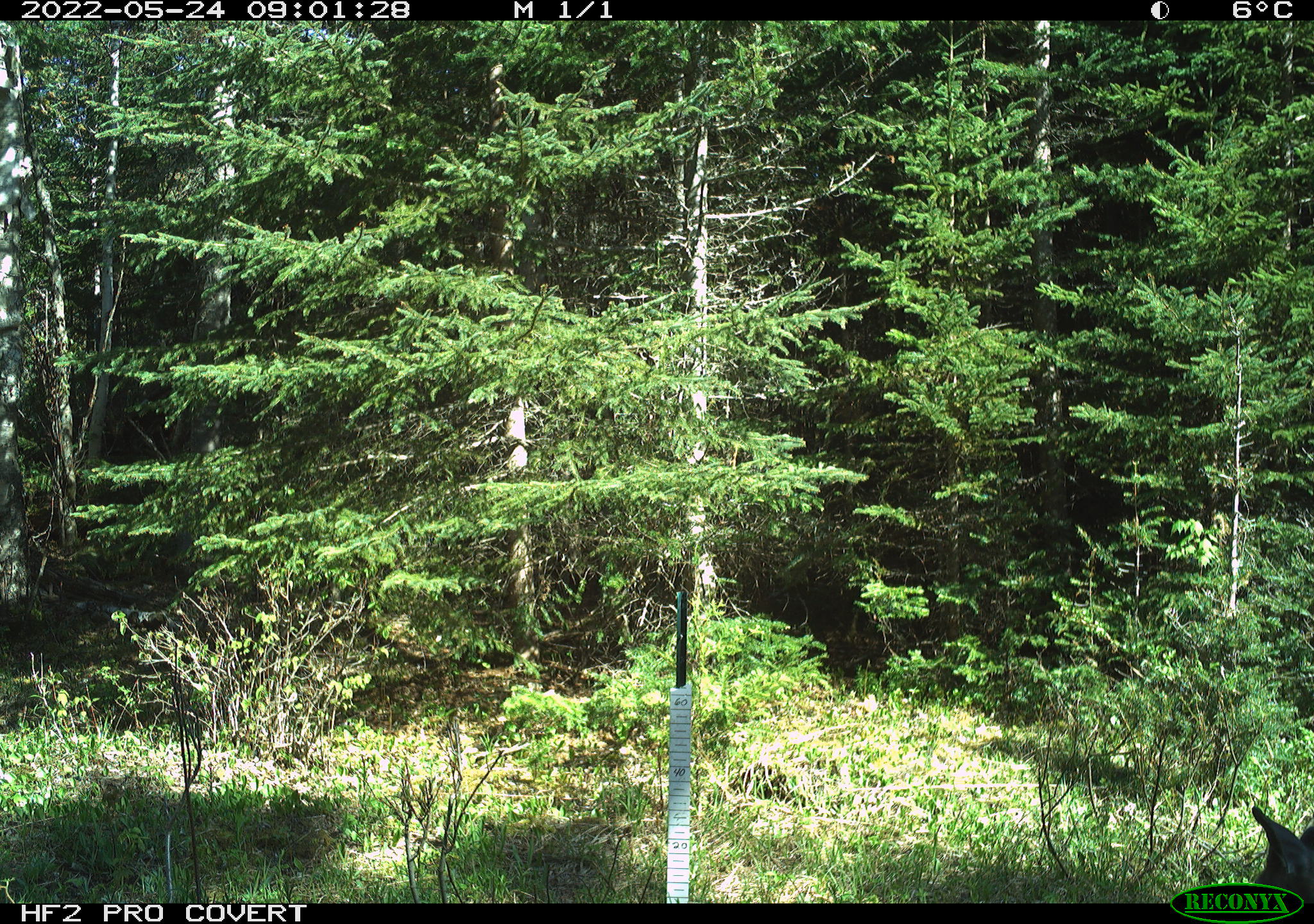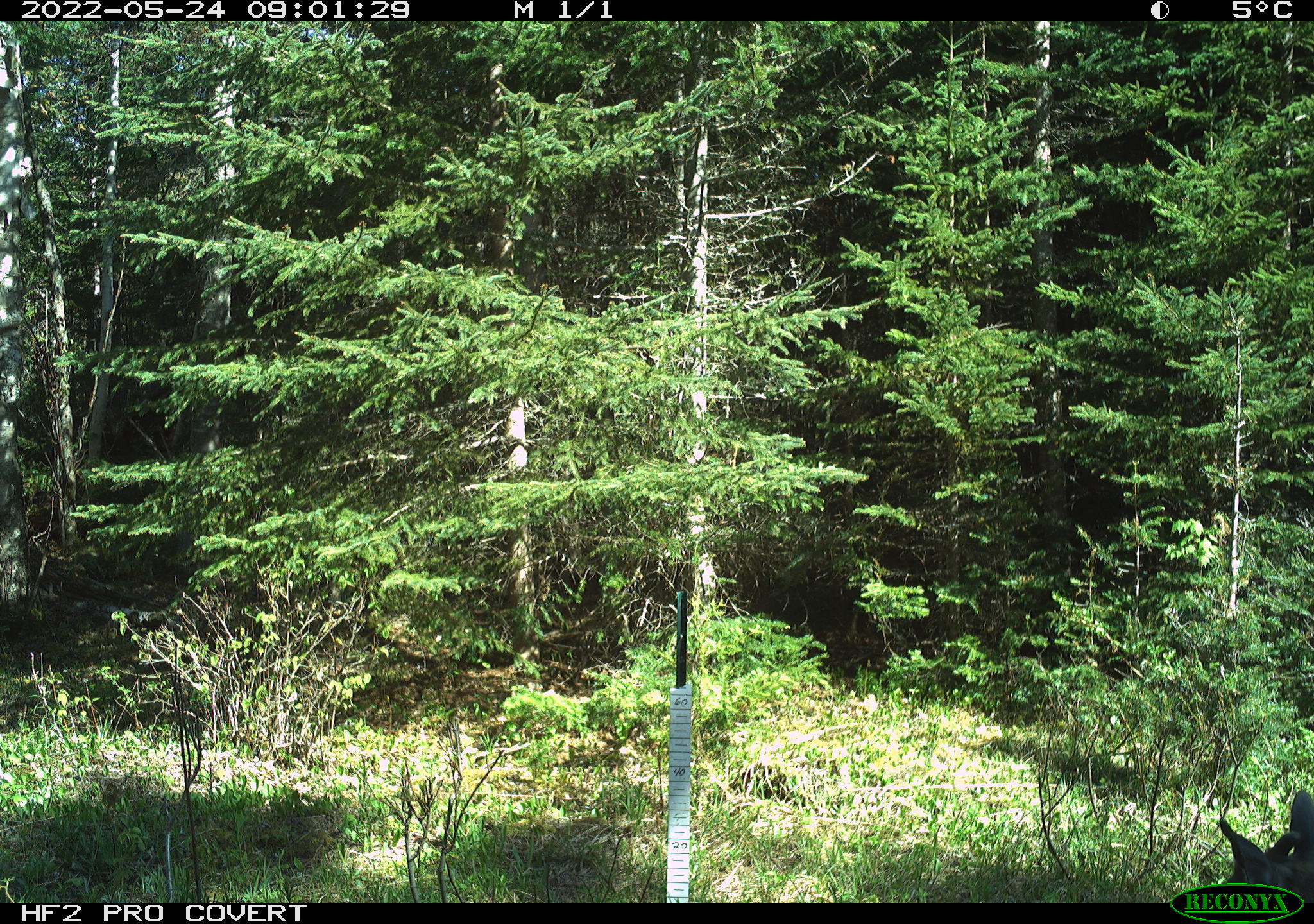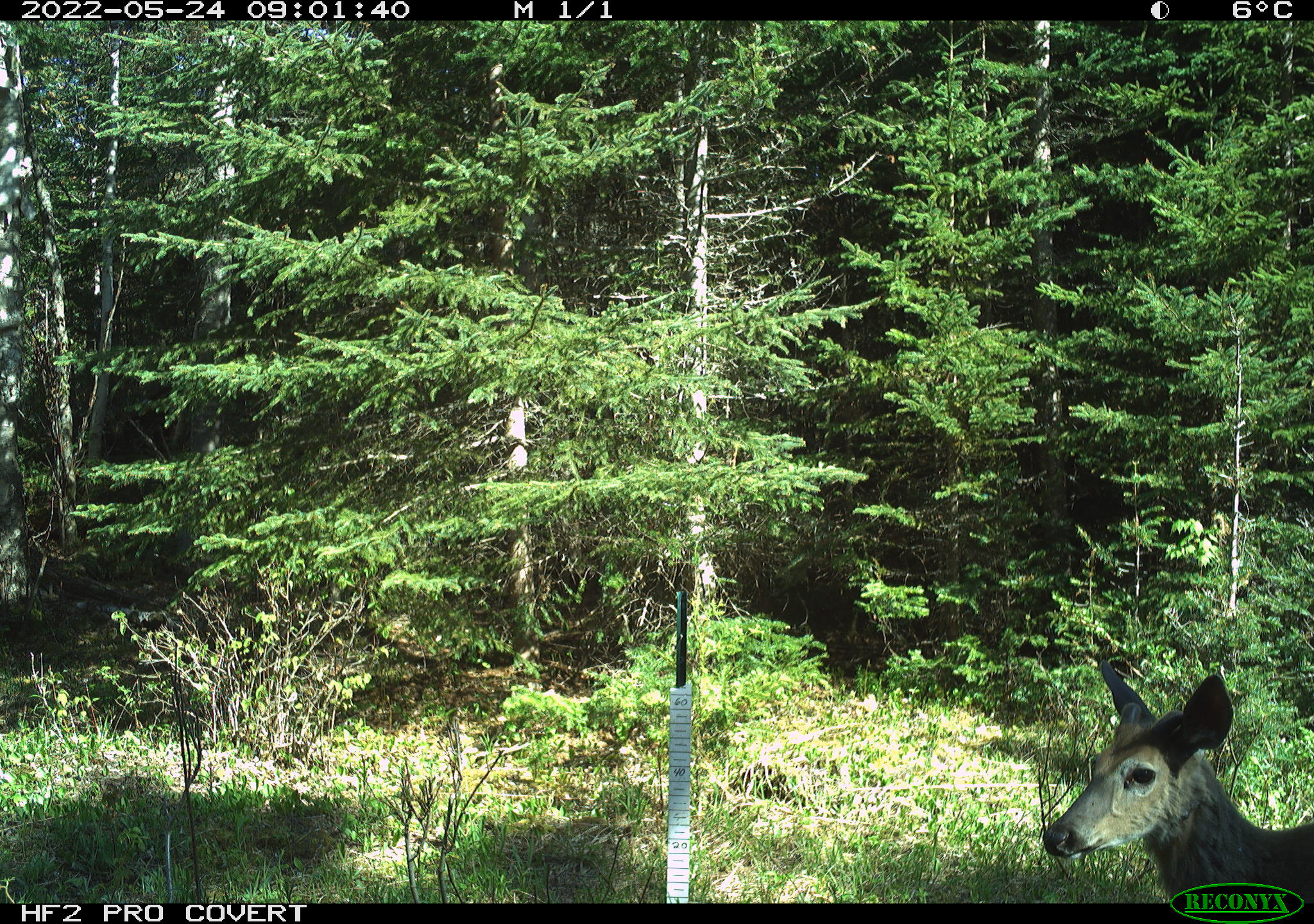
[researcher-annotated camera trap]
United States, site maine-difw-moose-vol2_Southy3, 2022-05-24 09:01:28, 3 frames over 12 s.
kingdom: Animalia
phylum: Chordata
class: Mammalia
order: Artiodactyla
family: Cervidae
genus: Odocoileus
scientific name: Odocoileus virginianus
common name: white-tailed deer